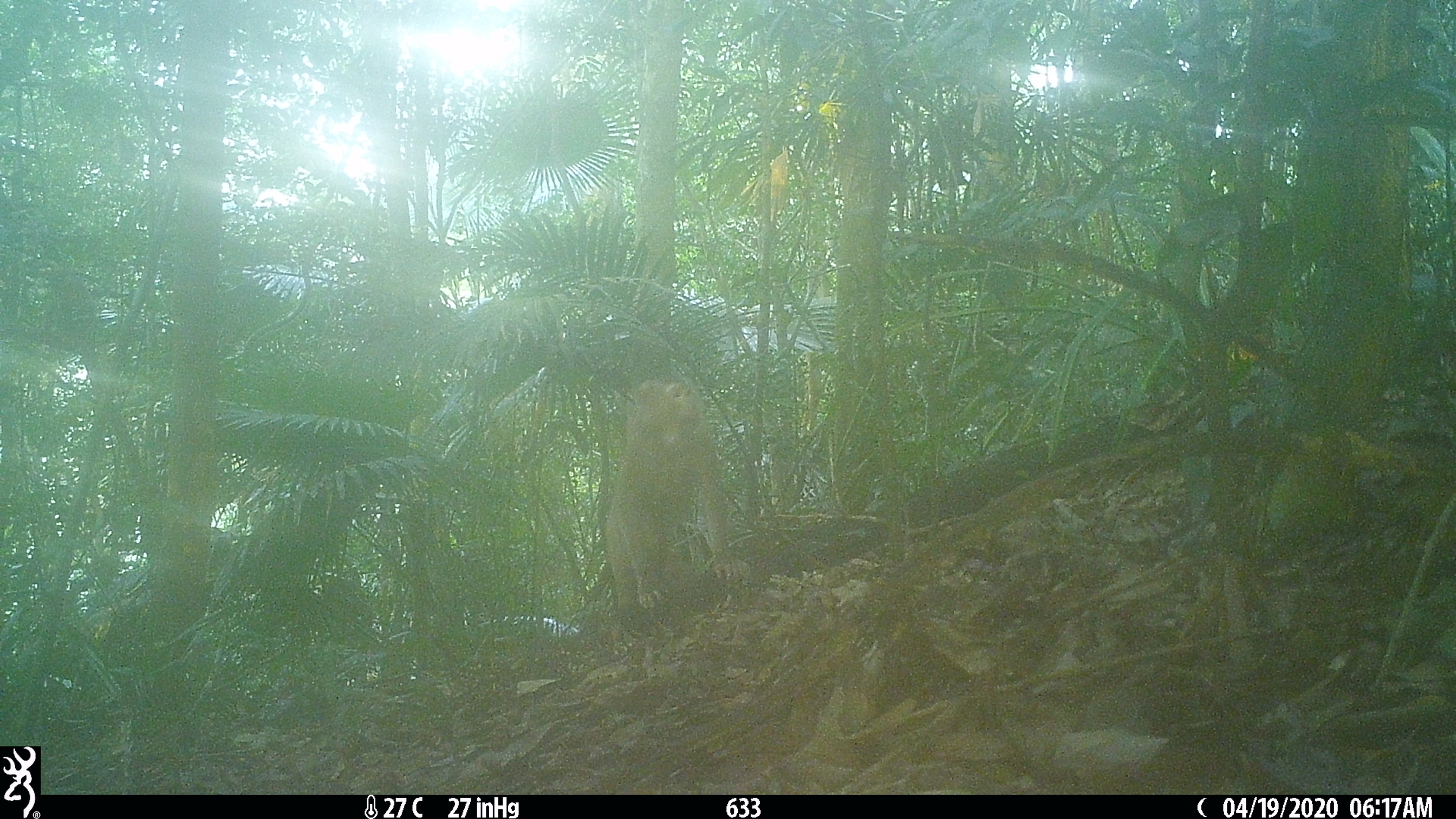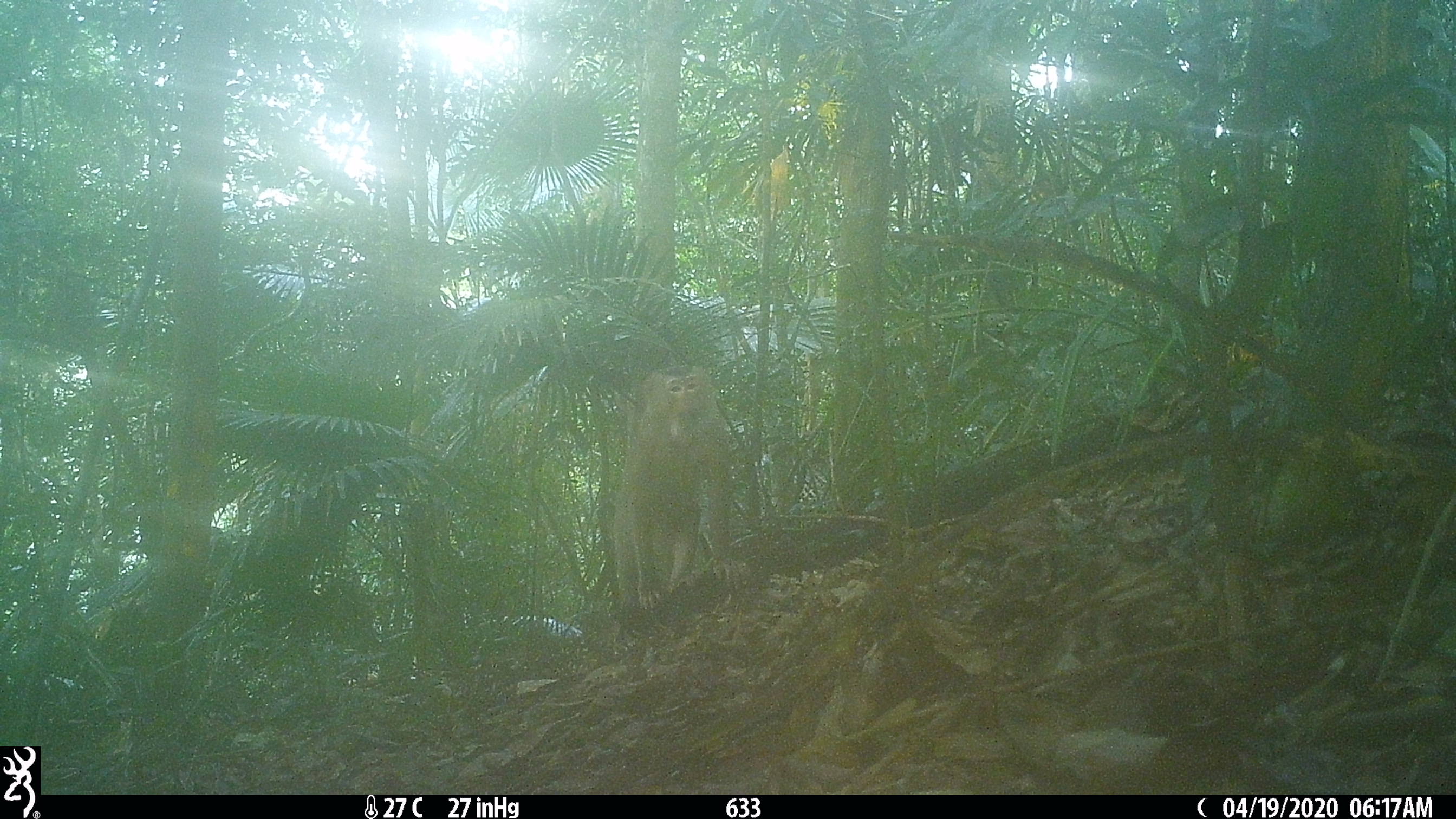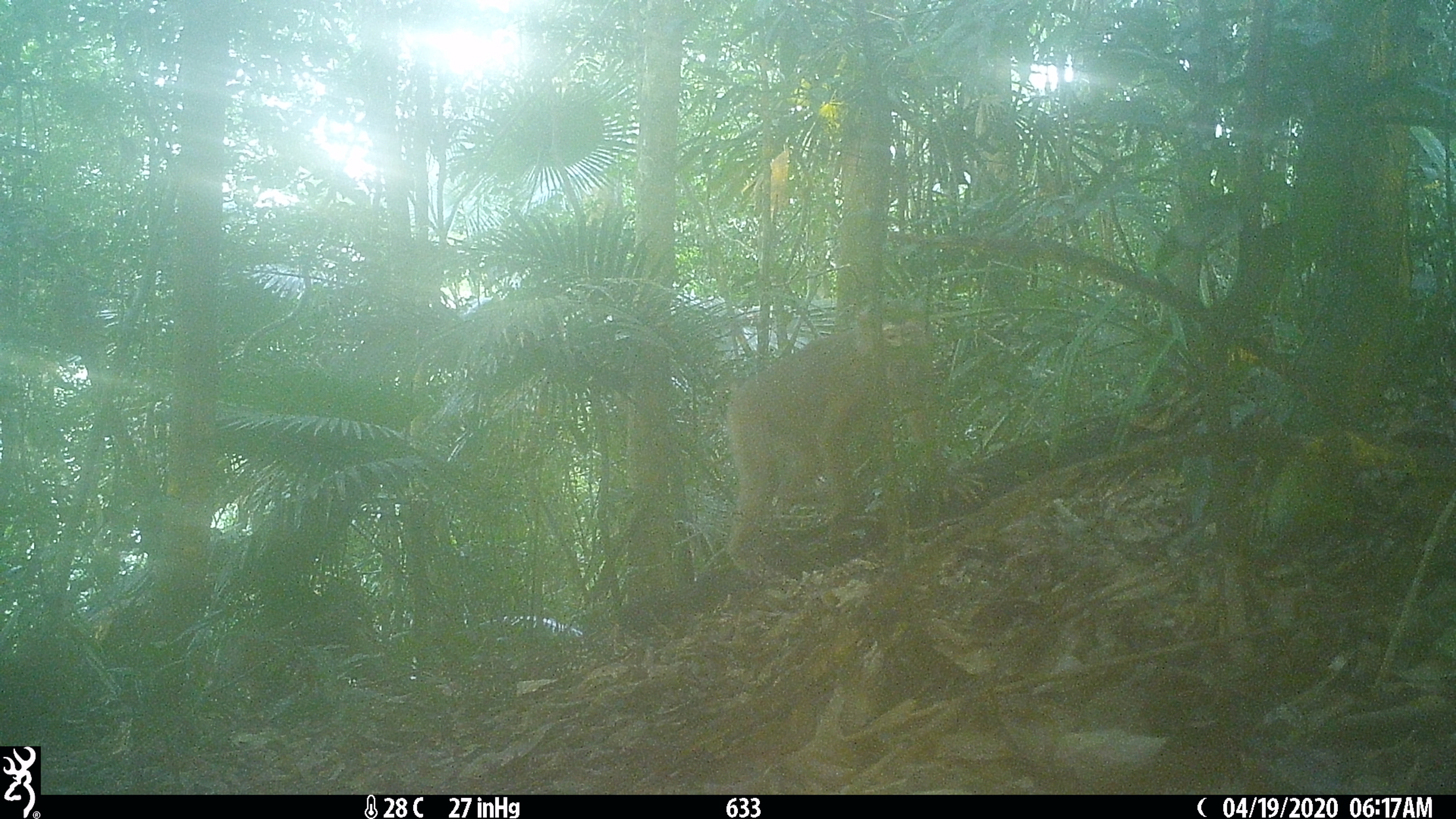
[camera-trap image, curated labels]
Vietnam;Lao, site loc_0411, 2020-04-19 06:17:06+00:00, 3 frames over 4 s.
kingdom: Animalia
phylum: Chordata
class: Mammalia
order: Primates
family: Cercopithecidae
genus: Macaca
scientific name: Macaca nemestrina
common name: pig-tailed macaque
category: pig tailed macaque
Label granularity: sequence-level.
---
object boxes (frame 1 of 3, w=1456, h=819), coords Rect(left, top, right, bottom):
pig tailed macaque: Rect(605, 379, 751, 621)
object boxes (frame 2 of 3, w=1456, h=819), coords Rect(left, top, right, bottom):
pig tailed macaque: Rect(613, 365, 753, 624)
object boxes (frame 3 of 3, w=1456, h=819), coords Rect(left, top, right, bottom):
pig tailed macaque: Rect(727, 298, 986, 579)